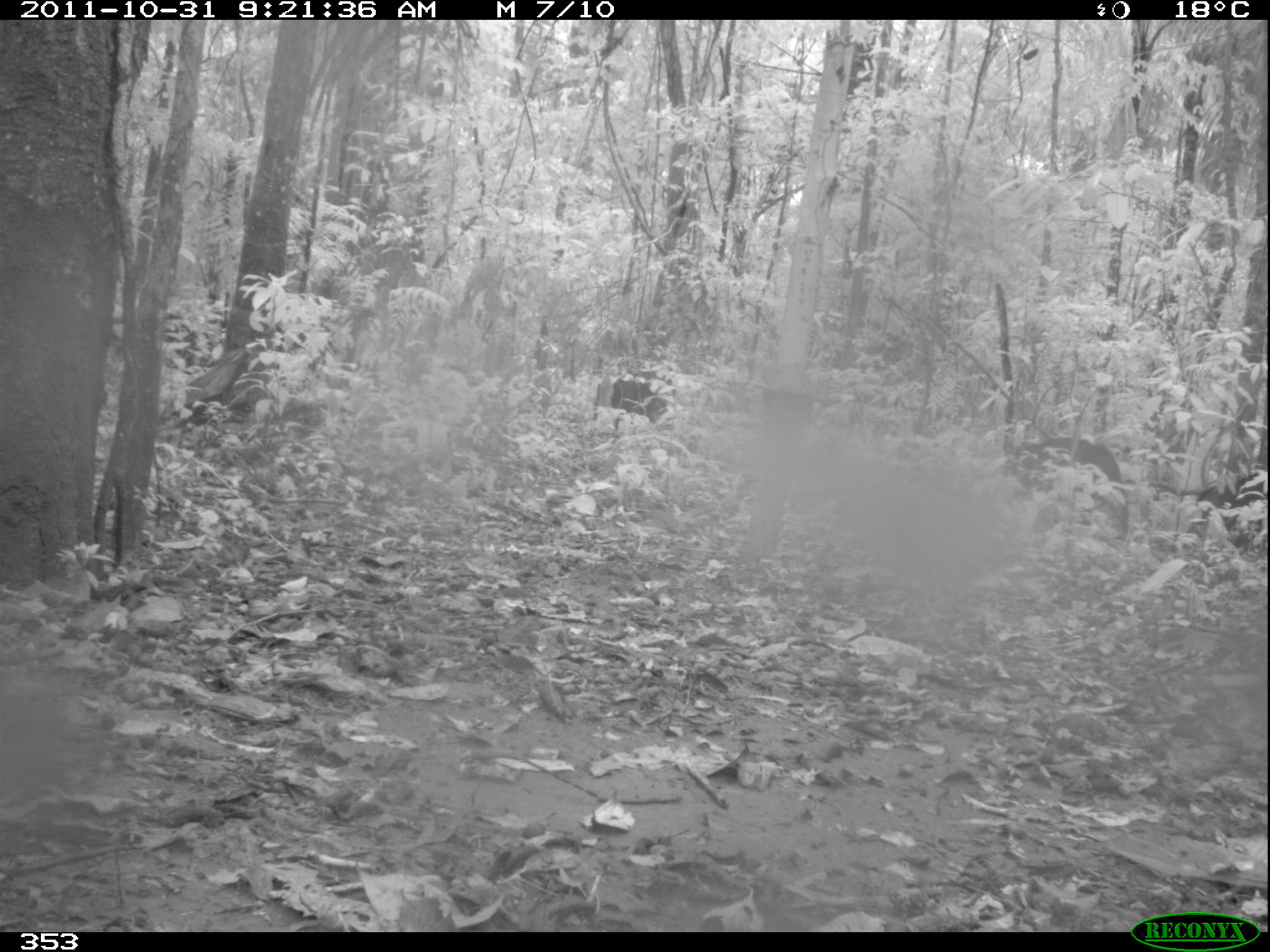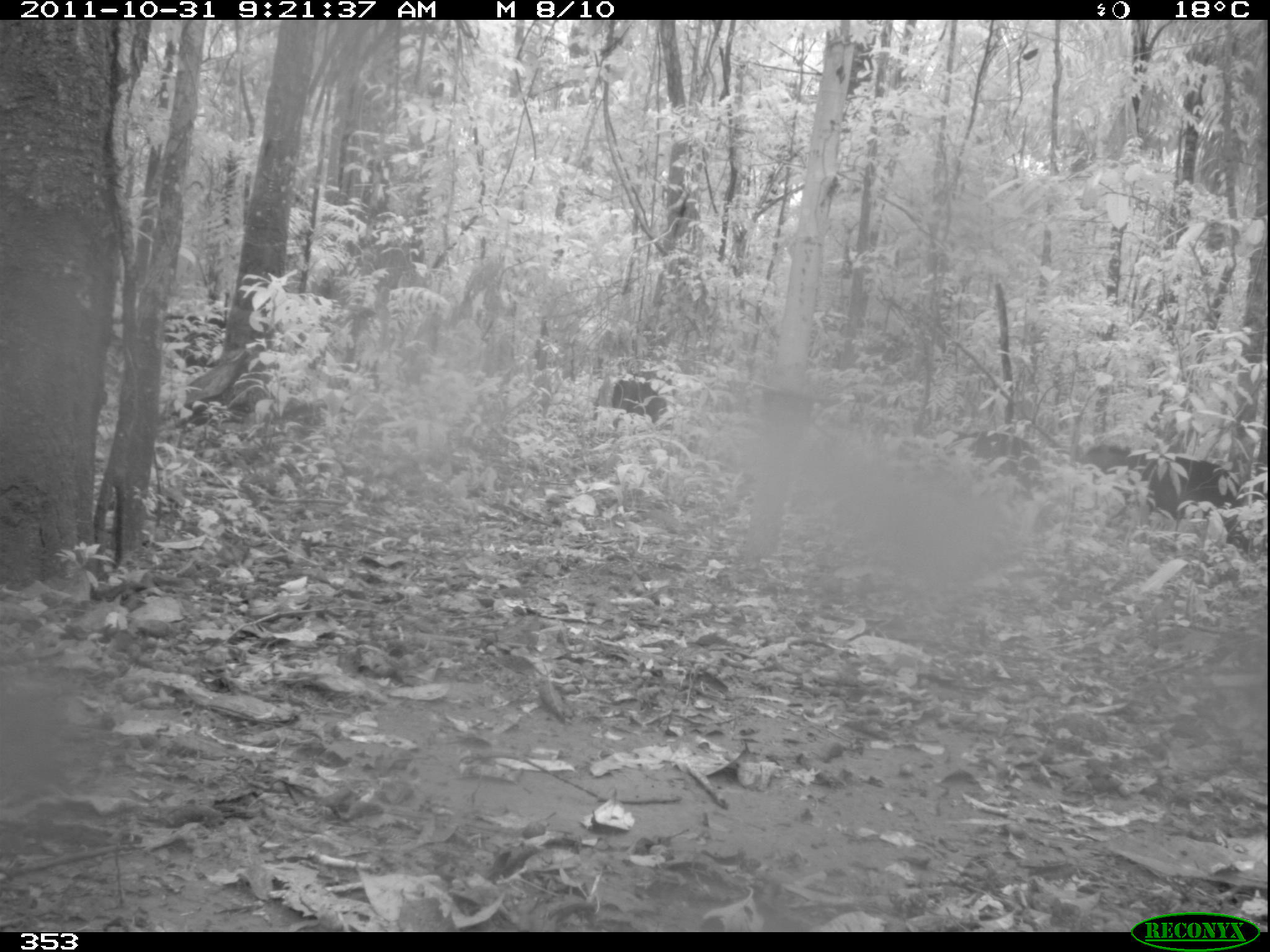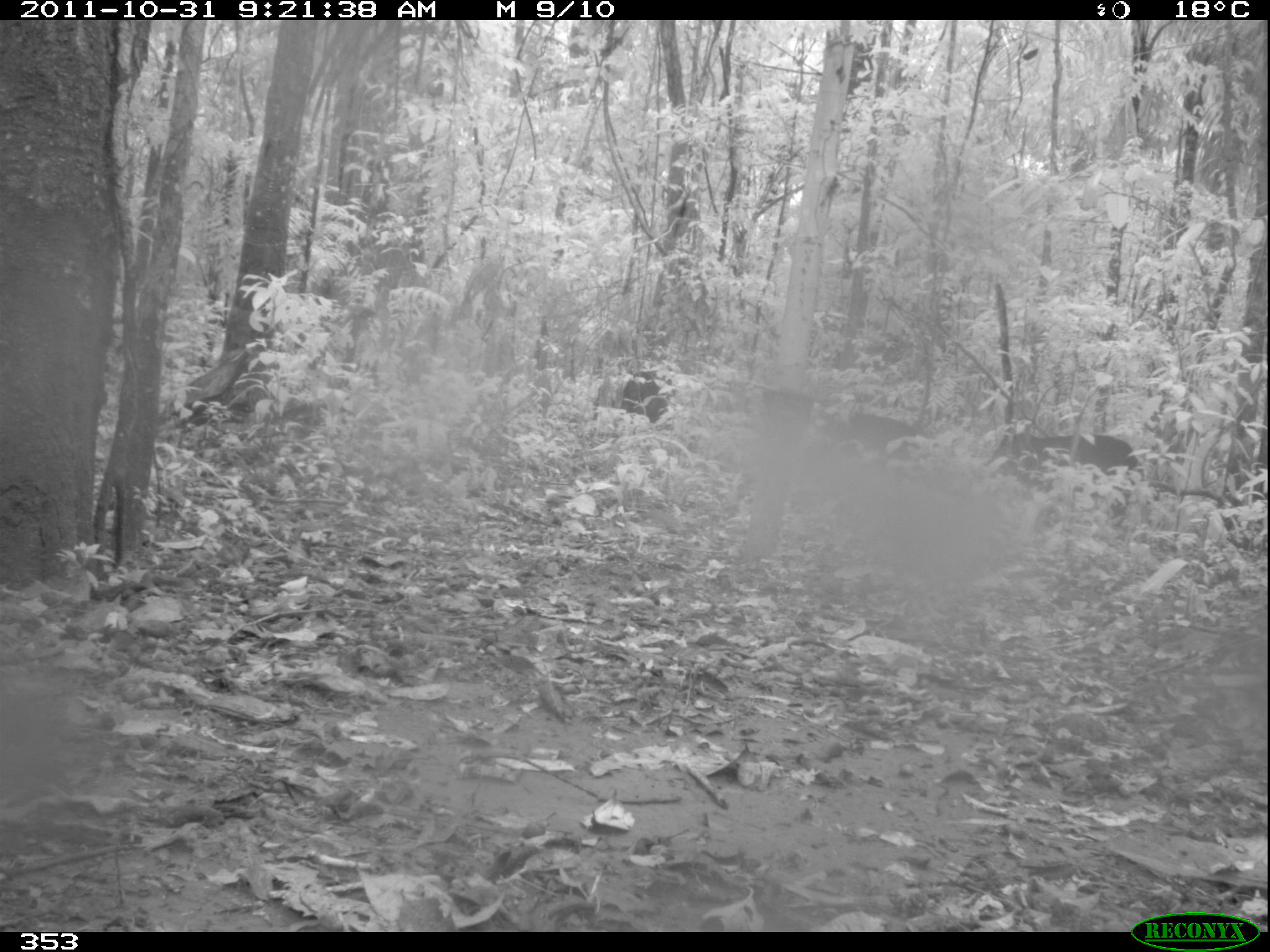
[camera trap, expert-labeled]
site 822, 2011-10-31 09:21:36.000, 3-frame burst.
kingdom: Animalia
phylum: Chordata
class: Mammalia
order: Artiodactyla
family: Tayassuidae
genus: Tayassu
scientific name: Tayassu pecari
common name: white-lipped peccary